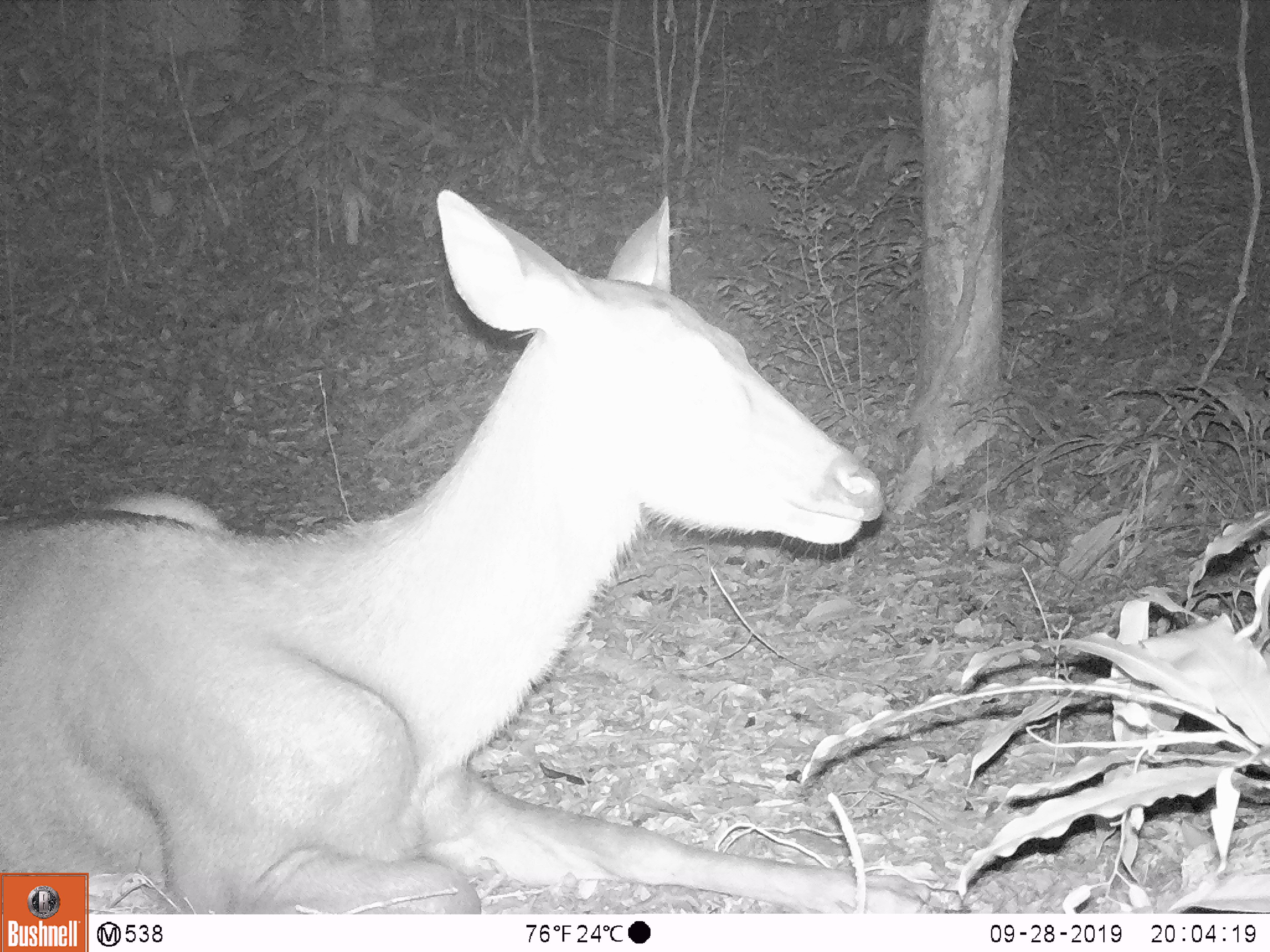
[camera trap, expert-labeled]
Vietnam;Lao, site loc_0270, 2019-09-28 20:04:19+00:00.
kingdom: Animalia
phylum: Chordata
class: Mammalia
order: Artiodactyla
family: Cervidae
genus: Rusa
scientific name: Rusa unicolor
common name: sambar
Sambar (Rusa unicolor). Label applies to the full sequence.